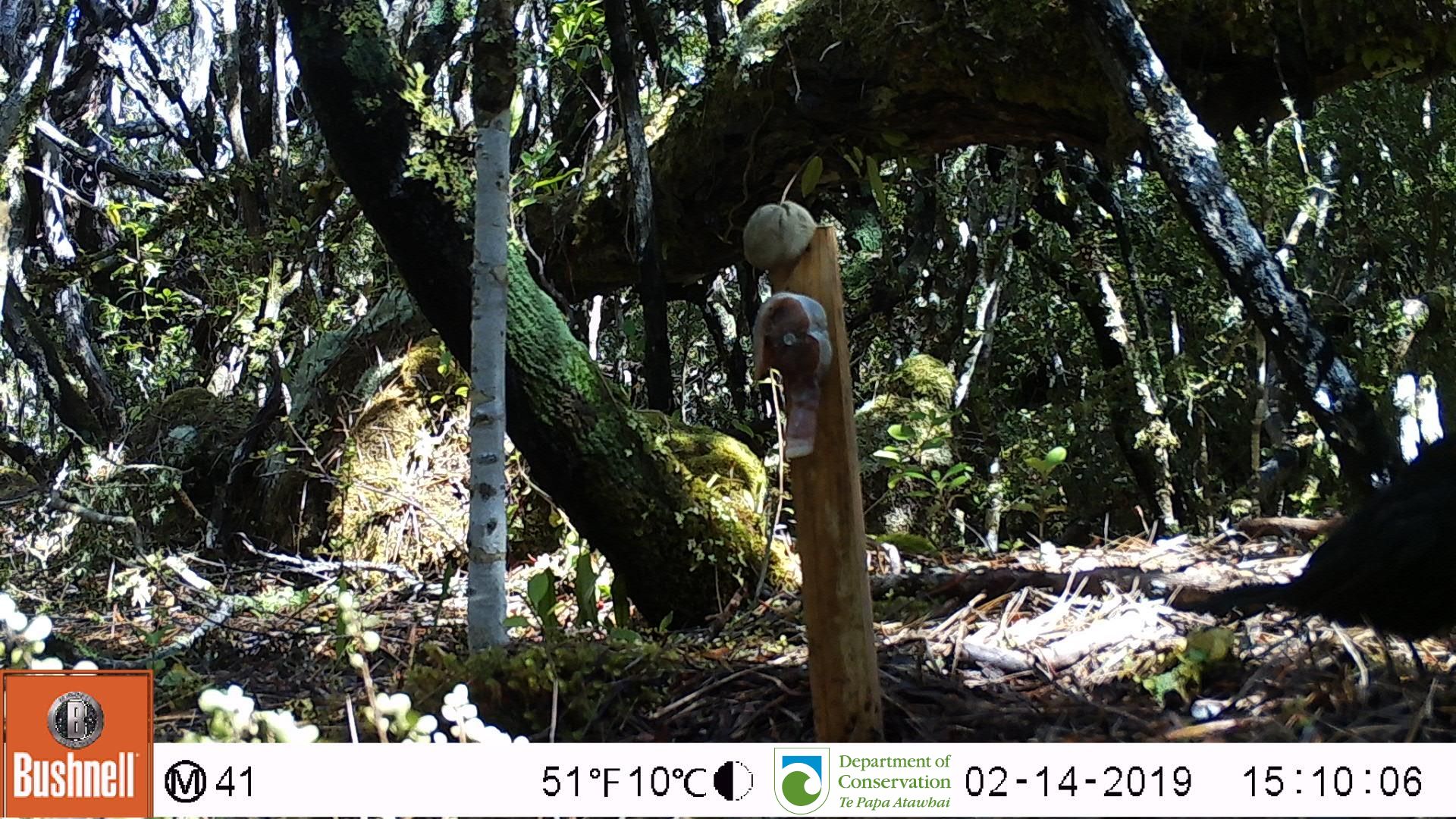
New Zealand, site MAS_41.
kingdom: Animalia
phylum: Chordata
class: Aves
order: Passeriformes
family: Turdidae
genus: Turdus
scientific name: Turdus merula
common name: eurasian blackbird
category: blackbird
Blackbird (eurasian blackbird) (Turdus merula).